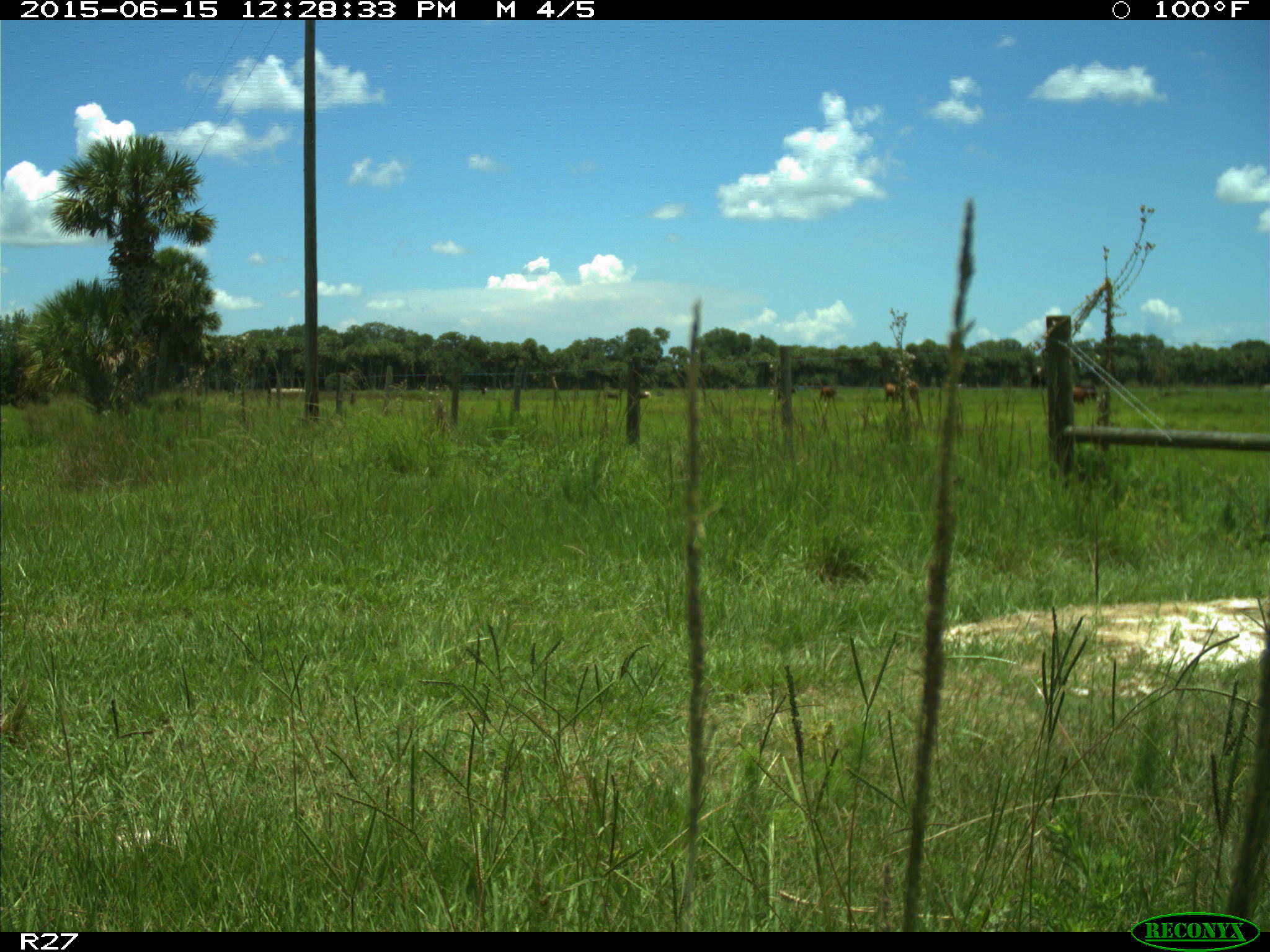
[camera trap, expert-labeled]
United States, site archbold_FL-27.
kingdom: Animalia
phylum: Chordata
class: Mammalia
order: Artiodactyla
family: Bovidae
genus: Bos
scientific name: Bos taurus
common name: domestic cow